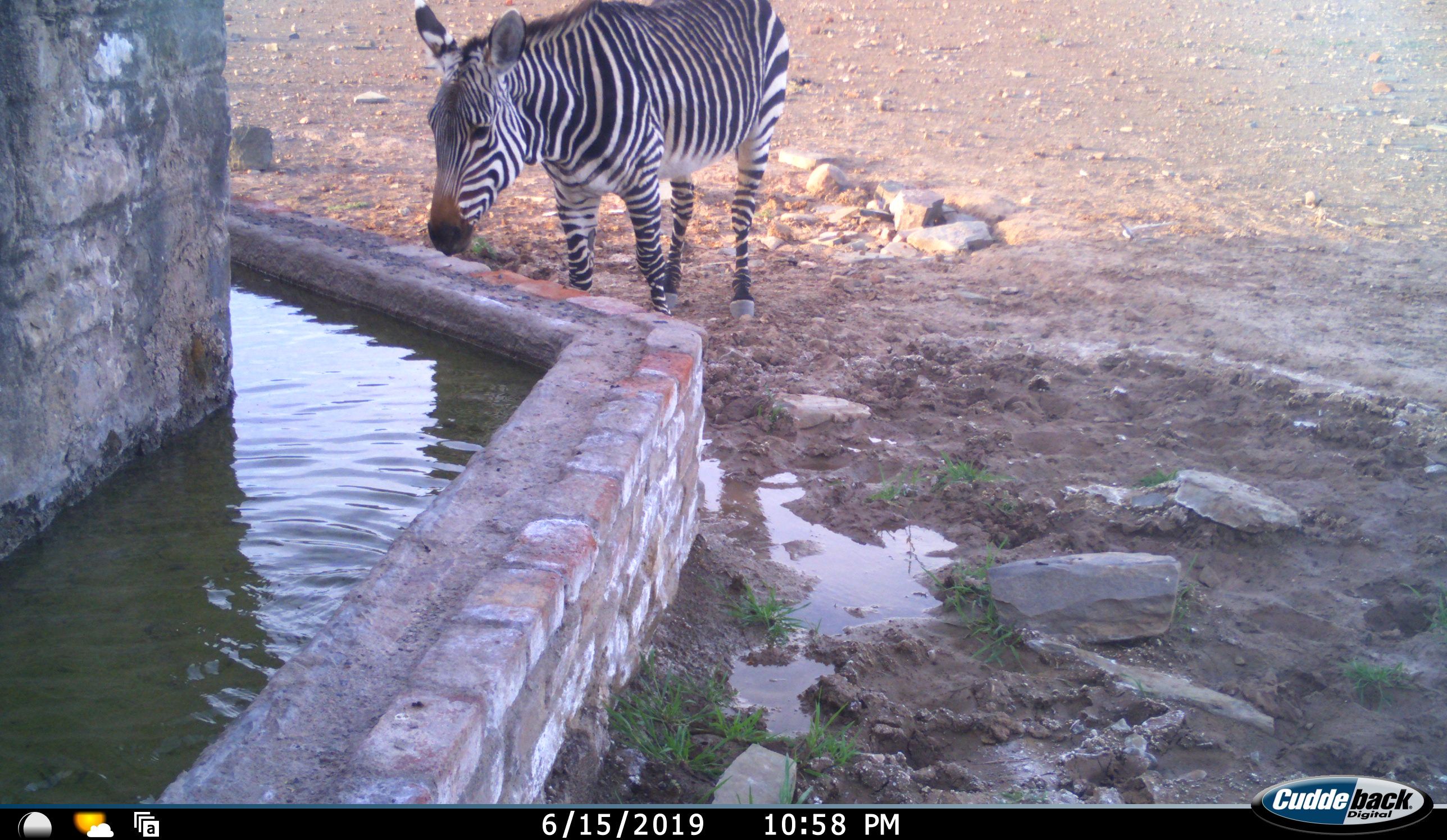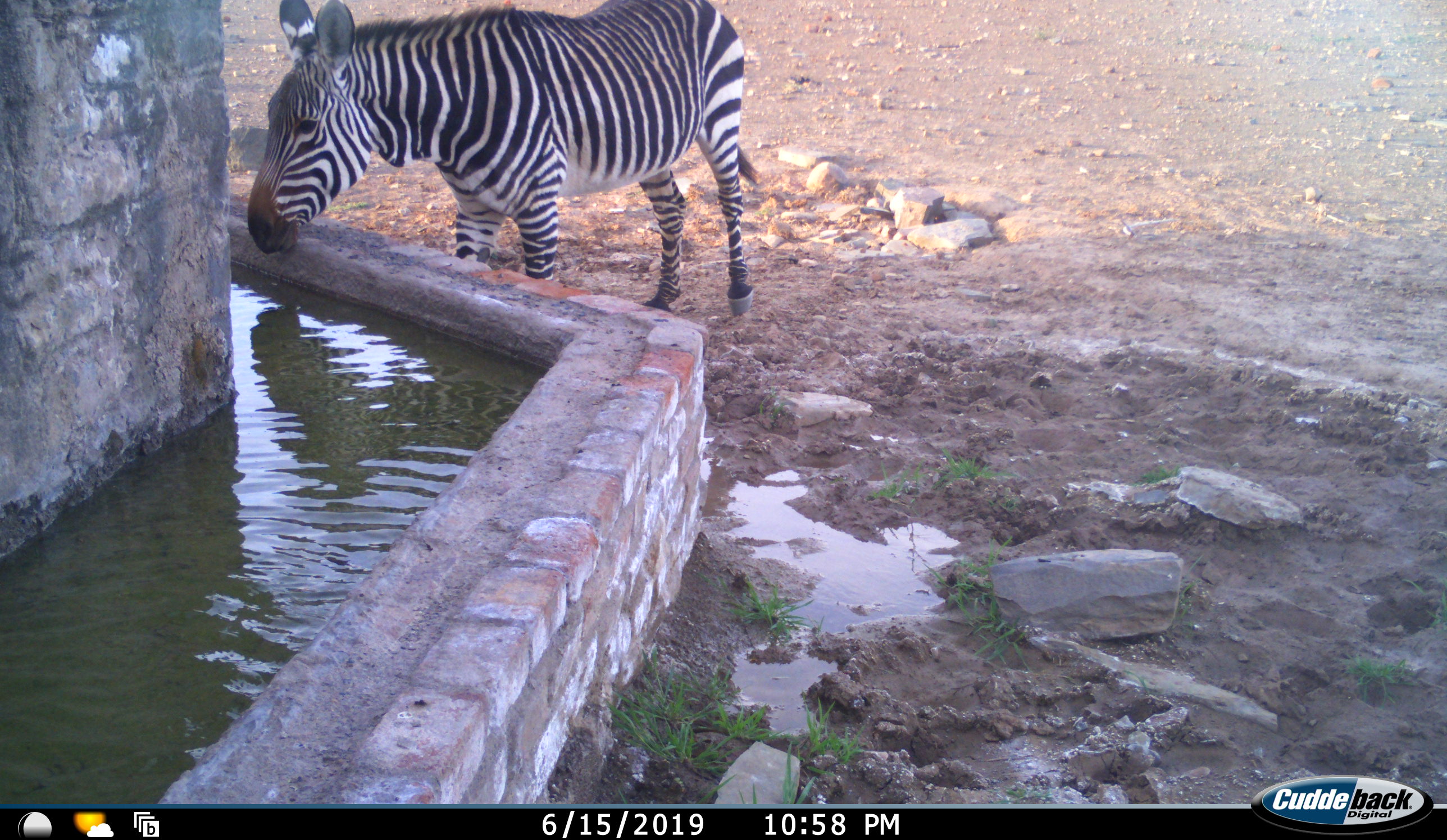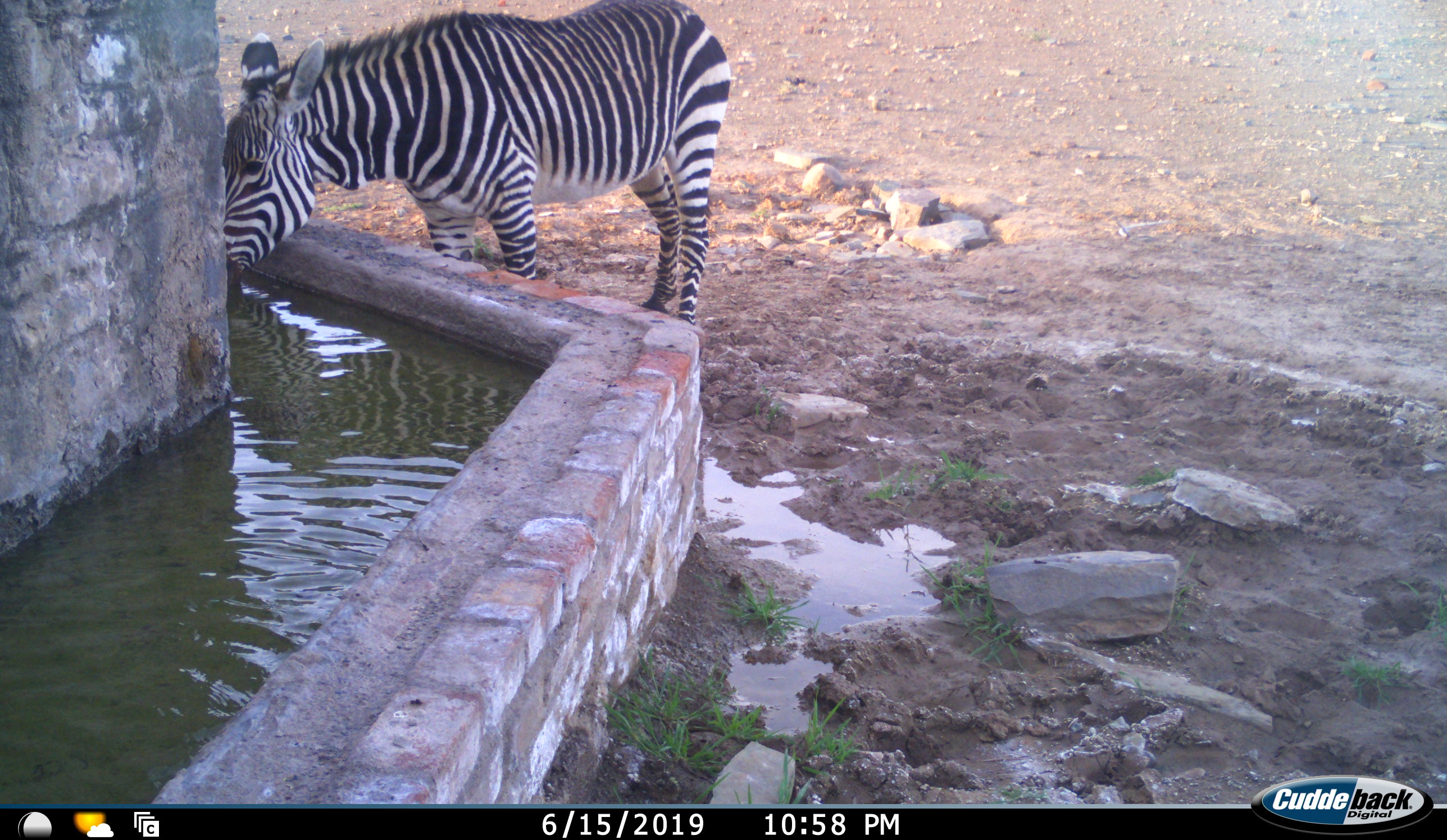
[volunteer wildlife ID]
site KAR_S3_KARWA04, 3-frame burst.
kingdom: Animalia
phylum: Chordata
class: Mammalia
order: Perissodactyla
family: Equidae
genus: Equus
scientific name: Equus zebra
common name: mountain zebra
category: zebramountain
Zebramountain (mountain zebra) (Equus zebra), count 1. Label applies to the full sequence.